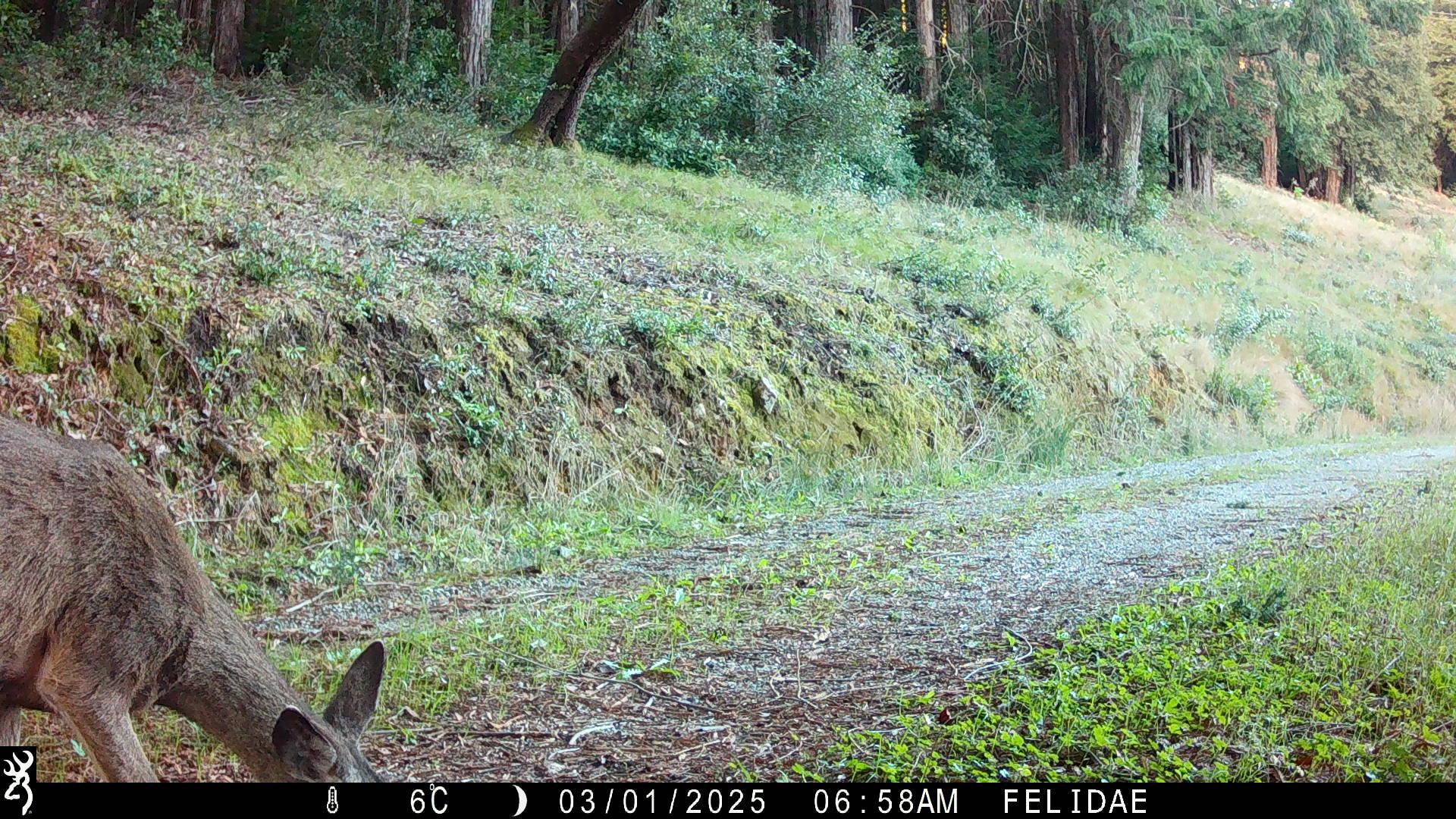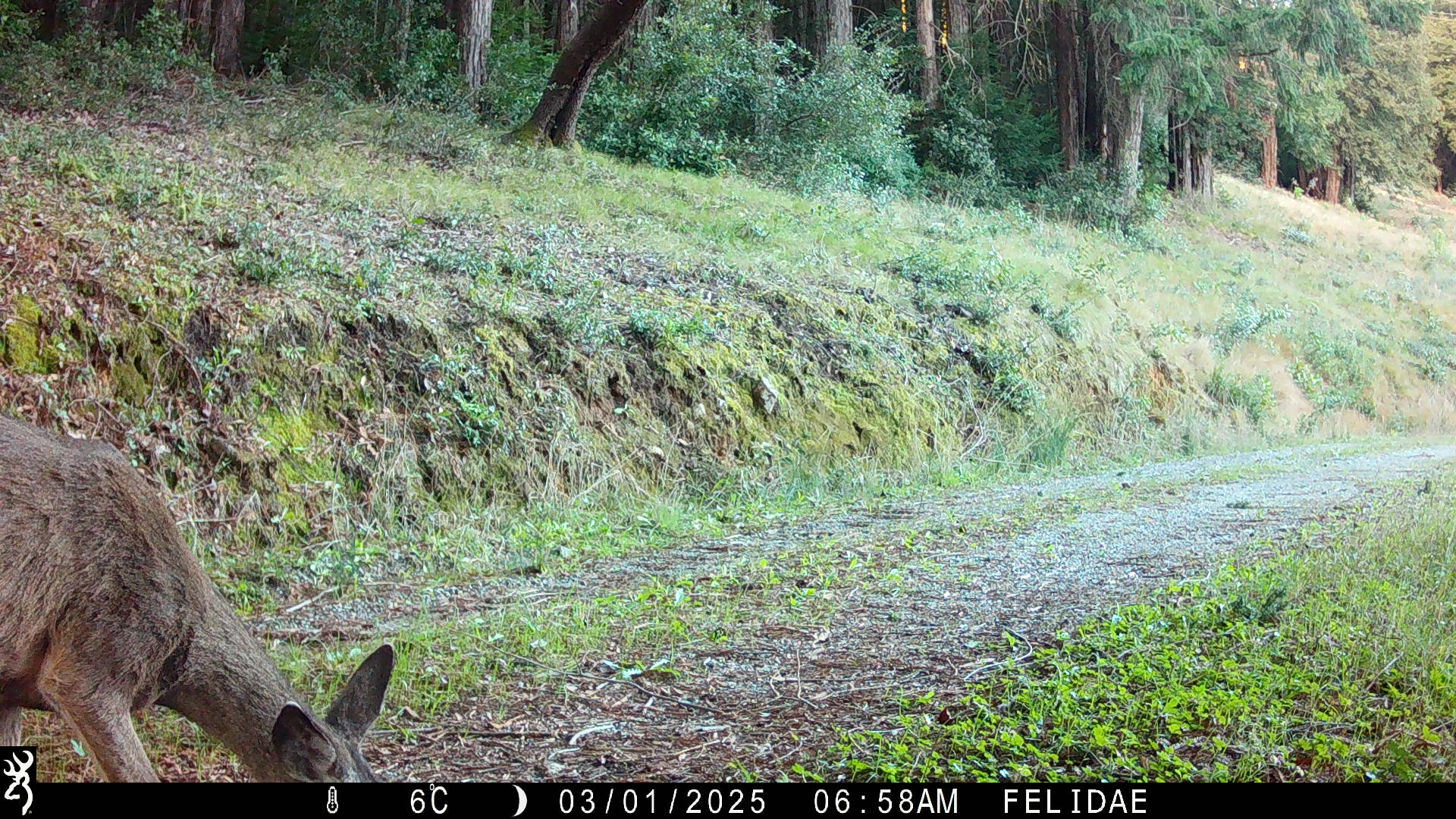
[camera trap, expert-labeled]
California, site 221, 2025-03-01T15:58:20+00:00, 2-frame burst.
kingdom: Animalia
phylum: Chordata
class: Mammalia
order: Artiodactyla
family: Cervidae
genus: Odocoileus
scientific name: Odocoileus hemionus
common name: mule deer